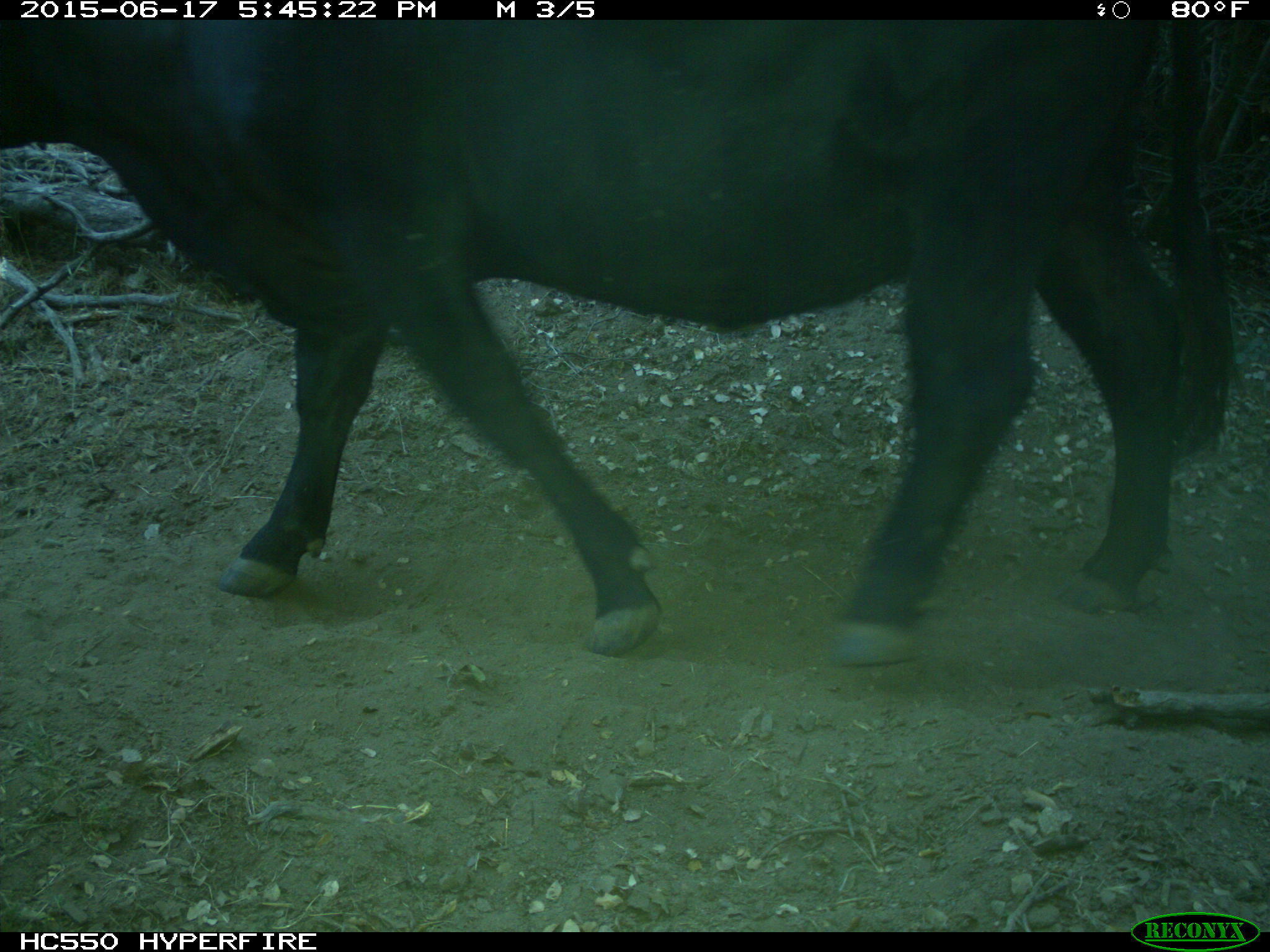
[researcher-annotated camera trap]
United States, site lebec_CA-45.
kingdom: Animalia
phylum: Chordata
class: Mammalia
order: Artiodactyla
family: Bovidae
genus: Bos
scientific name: Bos taurus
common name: domestic cow